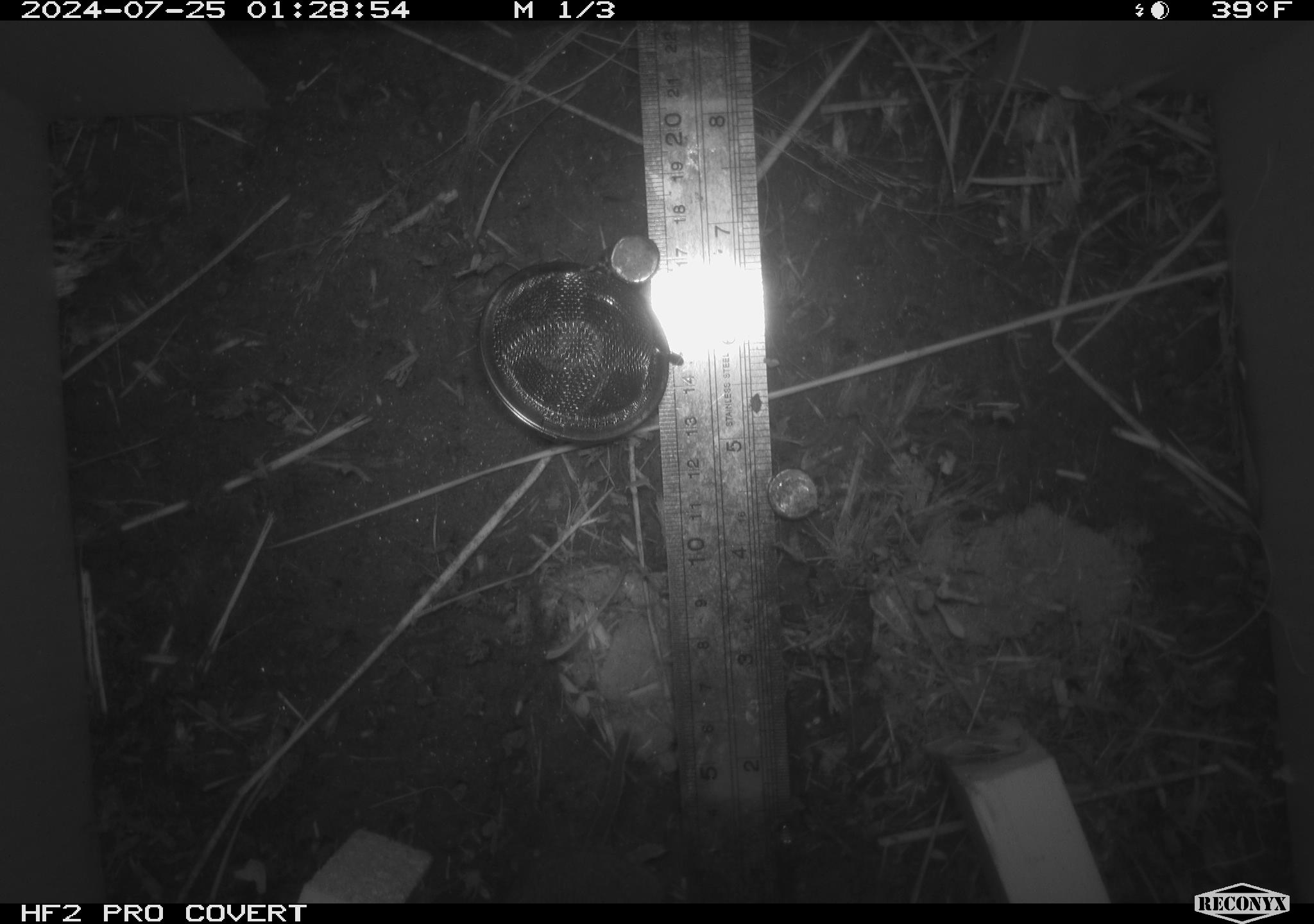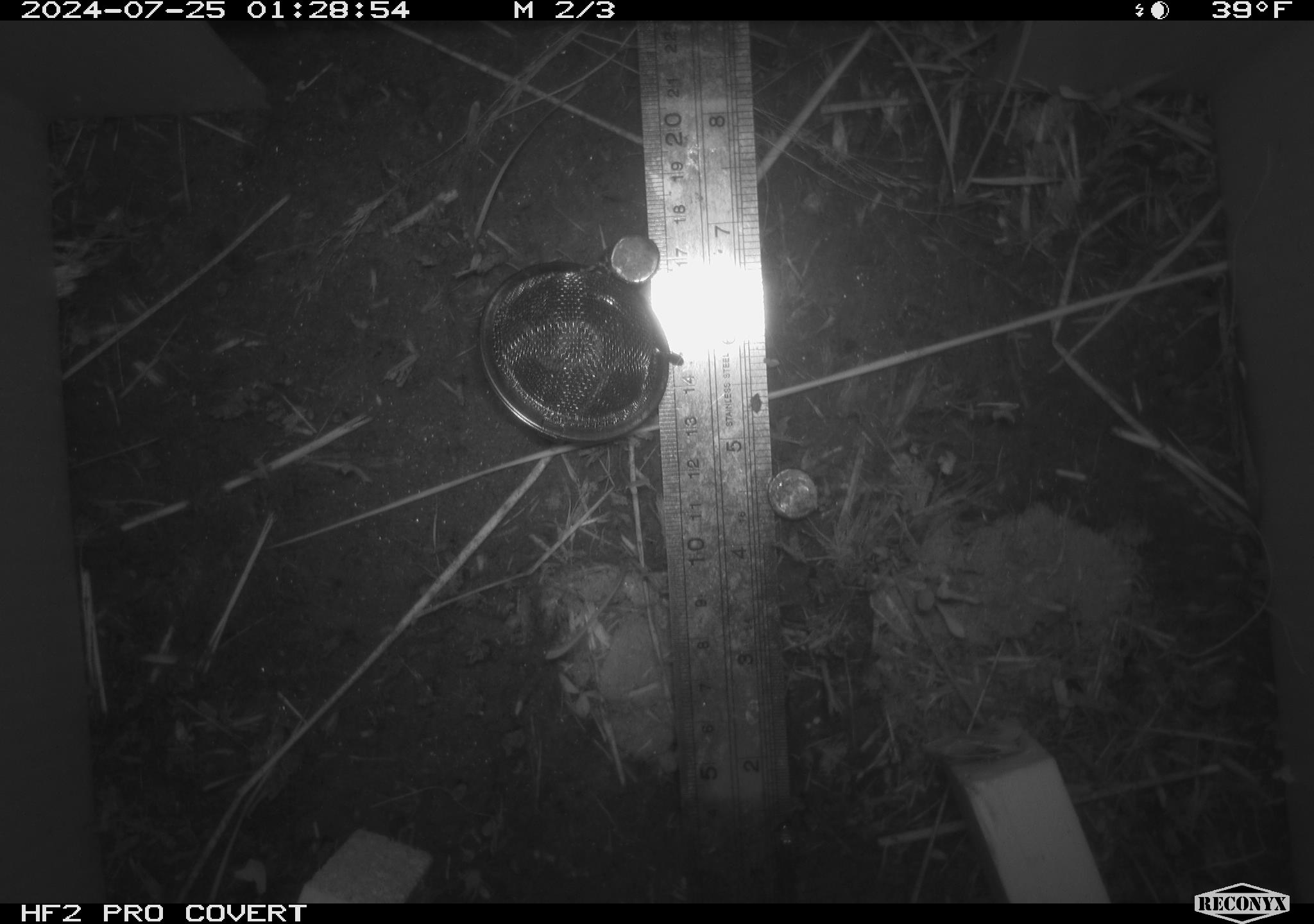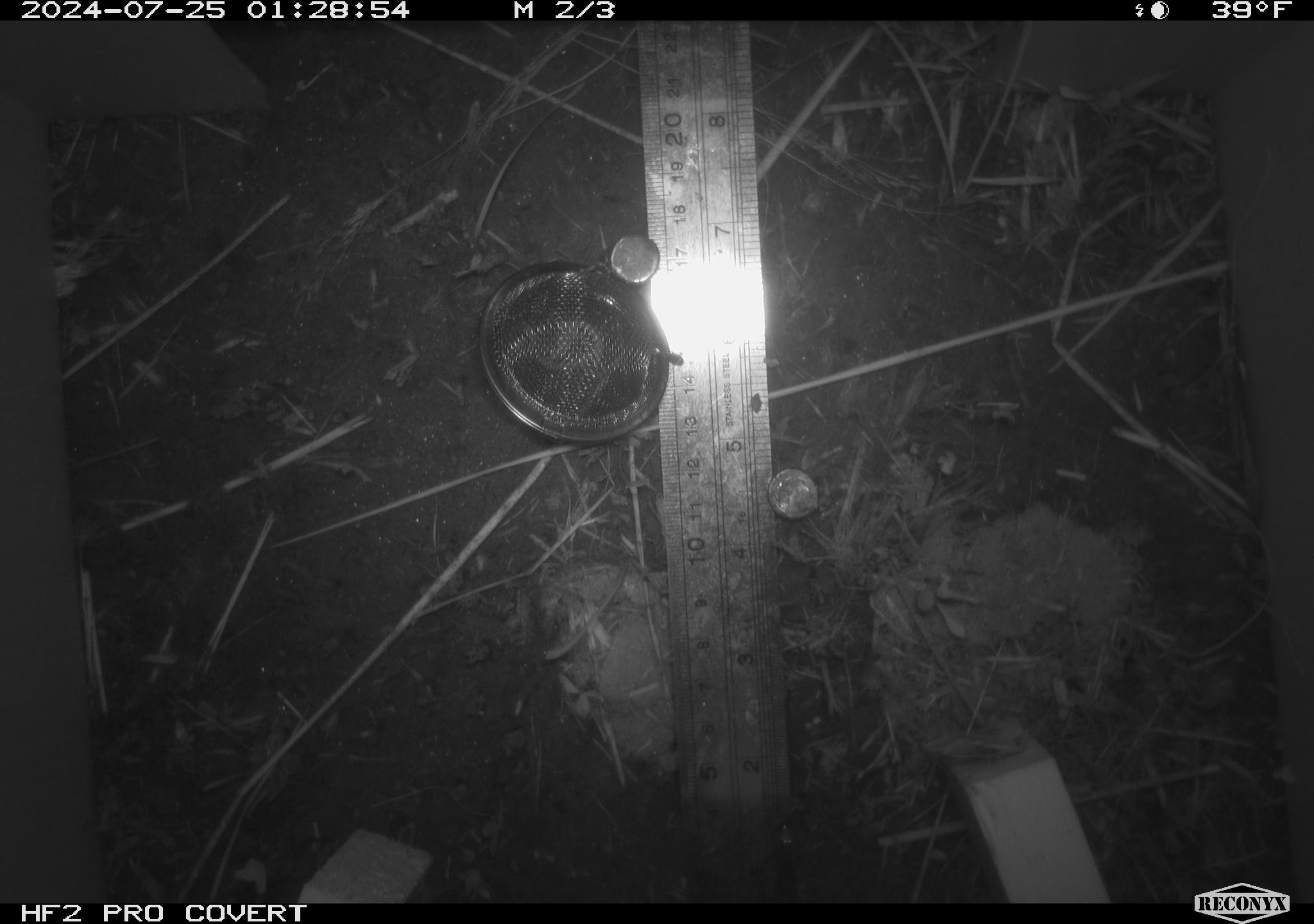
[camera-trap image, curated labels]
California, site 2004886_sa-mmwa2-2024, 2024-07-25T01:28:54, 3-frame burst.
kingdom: Animalia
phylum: Chordata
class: Mammalia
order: Rodentia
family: Cricetidae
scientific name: Arvicolinae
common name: voles, lemmings, and muskrats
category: arvicolinae subfamily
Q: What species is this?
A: Arvicolinae subfamily (voles, lemmings, and muskrats) (Arvicolinae).